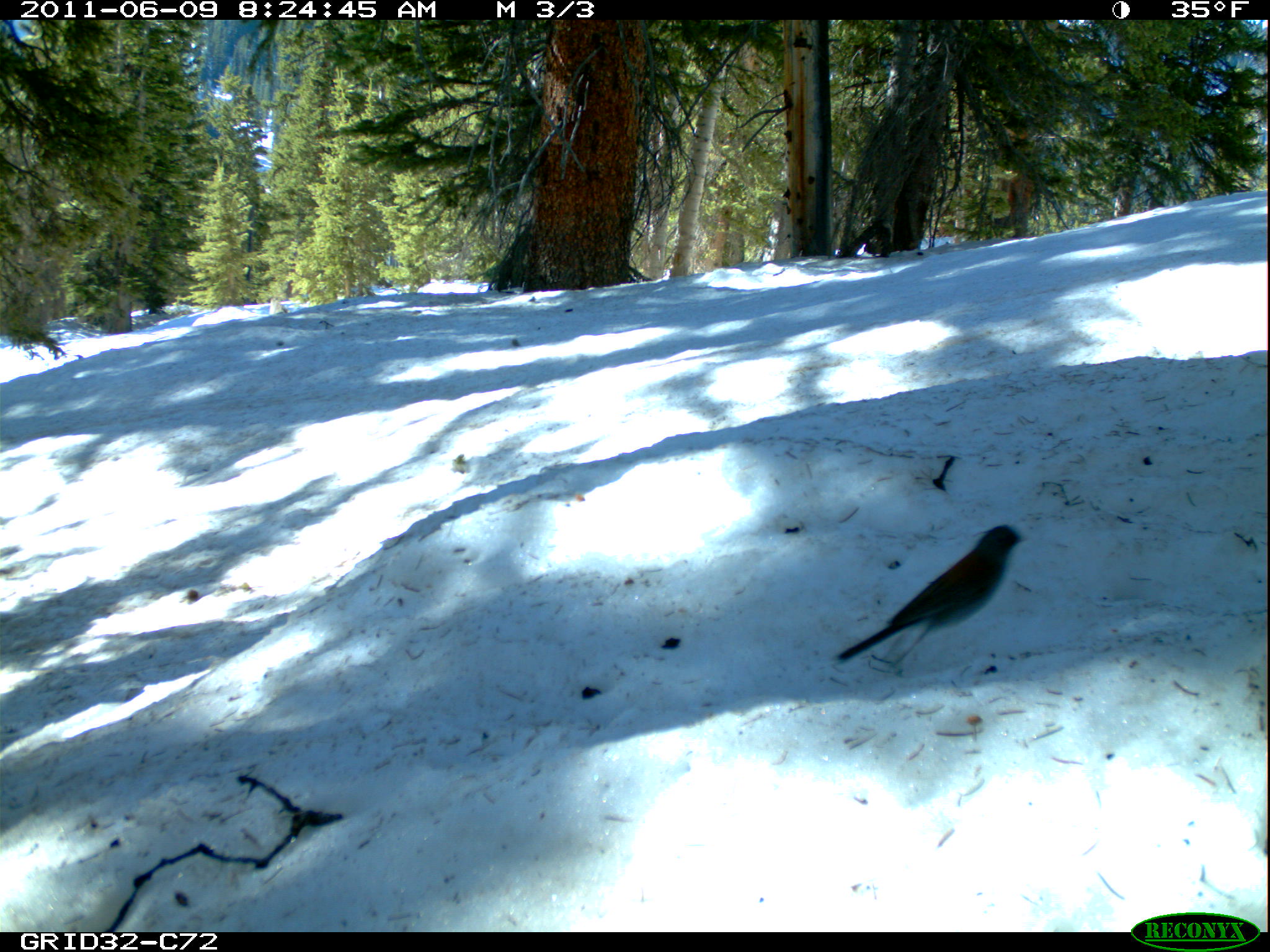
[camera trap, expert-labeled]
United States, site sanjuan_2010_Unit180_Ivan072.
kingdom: Animalia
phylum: Chordata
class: Aves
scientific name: Aves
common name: birds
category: unidentified bird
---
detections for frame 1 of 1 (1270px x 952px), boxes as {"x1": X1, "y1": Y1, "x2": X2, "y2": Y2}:
animal: {"x1": 836, "y1": 524, "x2": 1030, "y2": 676}